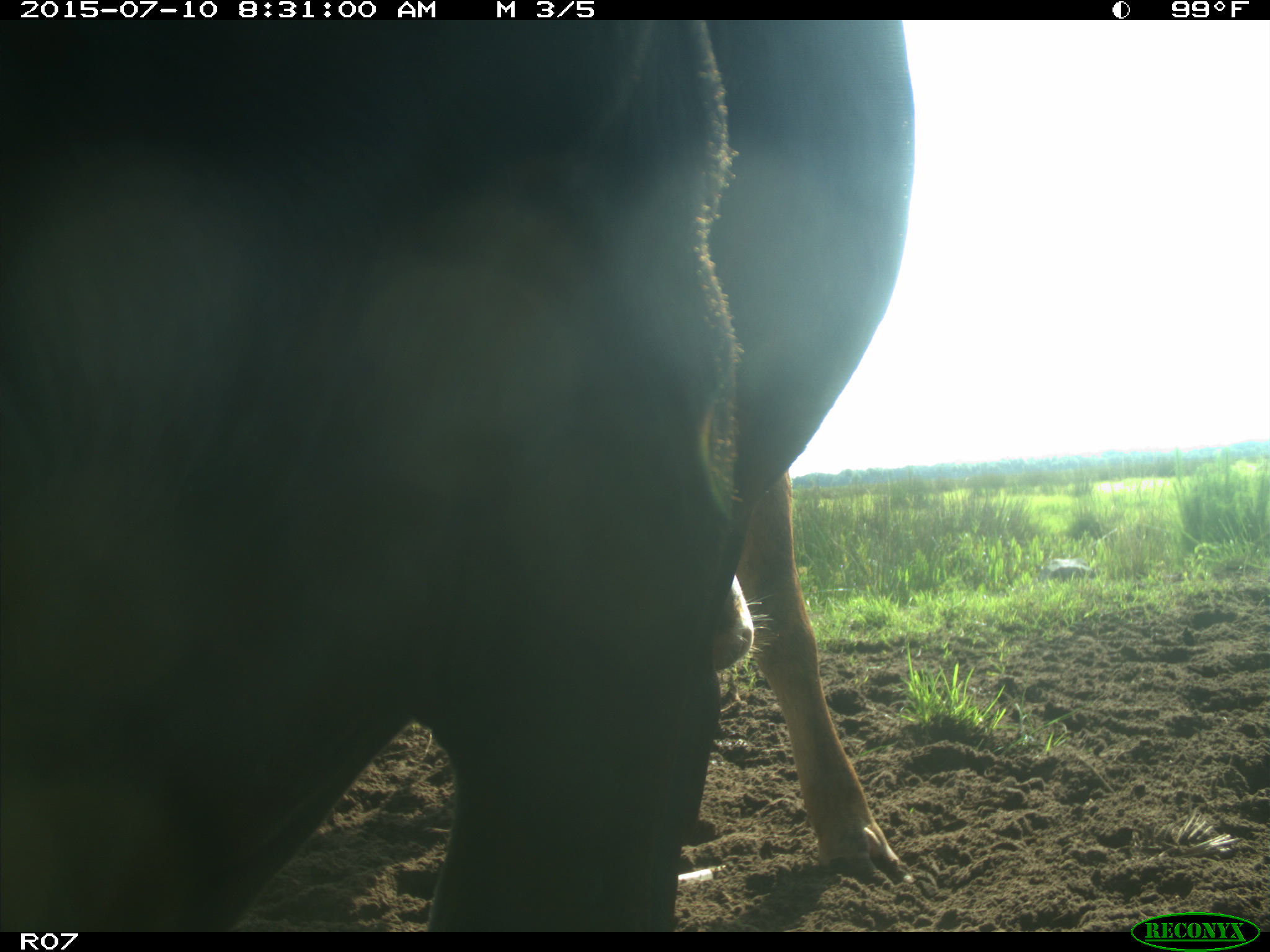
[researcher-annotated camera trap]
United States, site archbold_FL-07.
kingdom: Animalia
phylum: Chordata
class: Mammalia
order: Artiodactyla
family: Bovidae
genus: Bos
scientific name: Bos taurus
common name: domestic cow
Bos taurus (domestic cow).